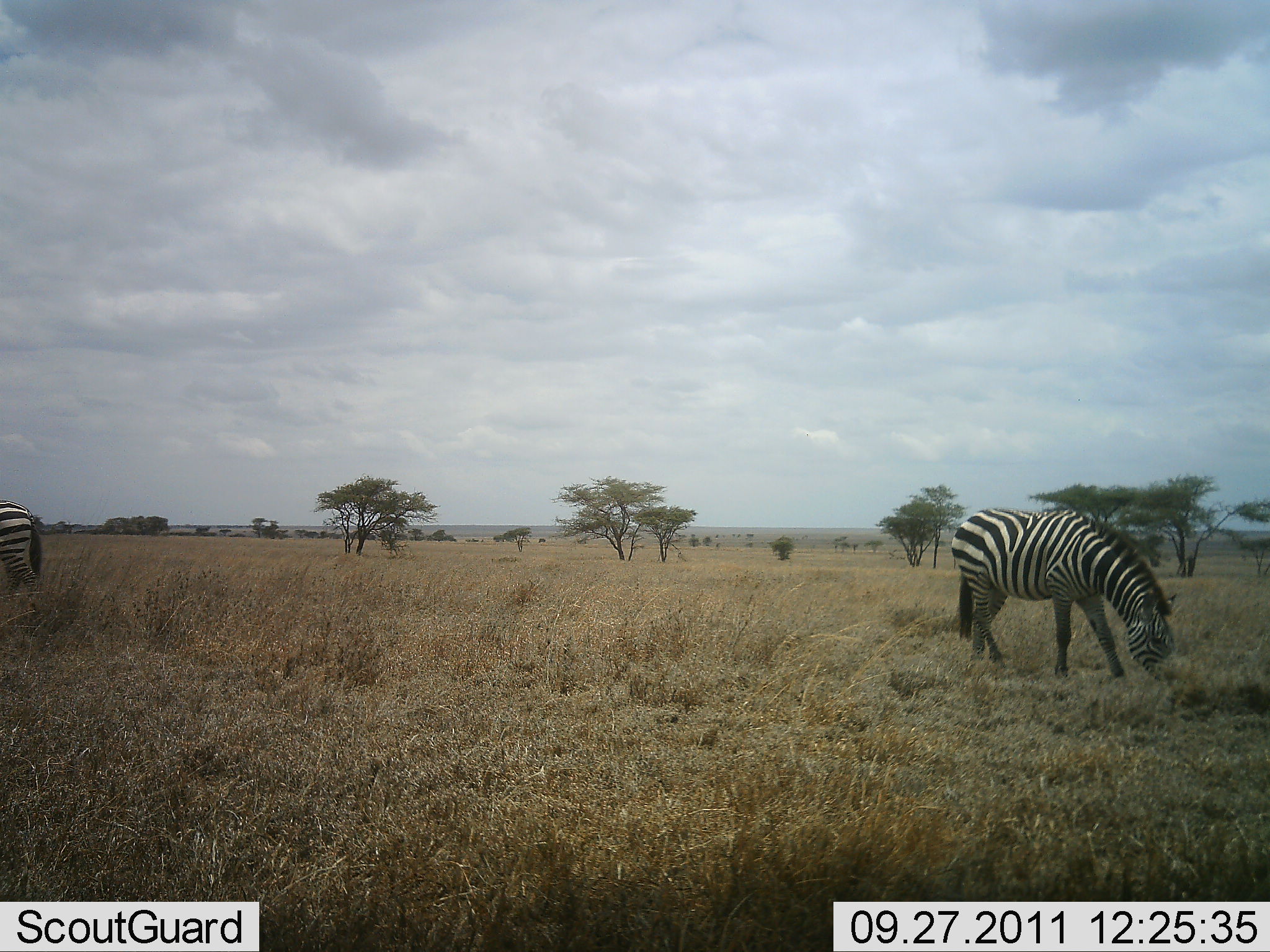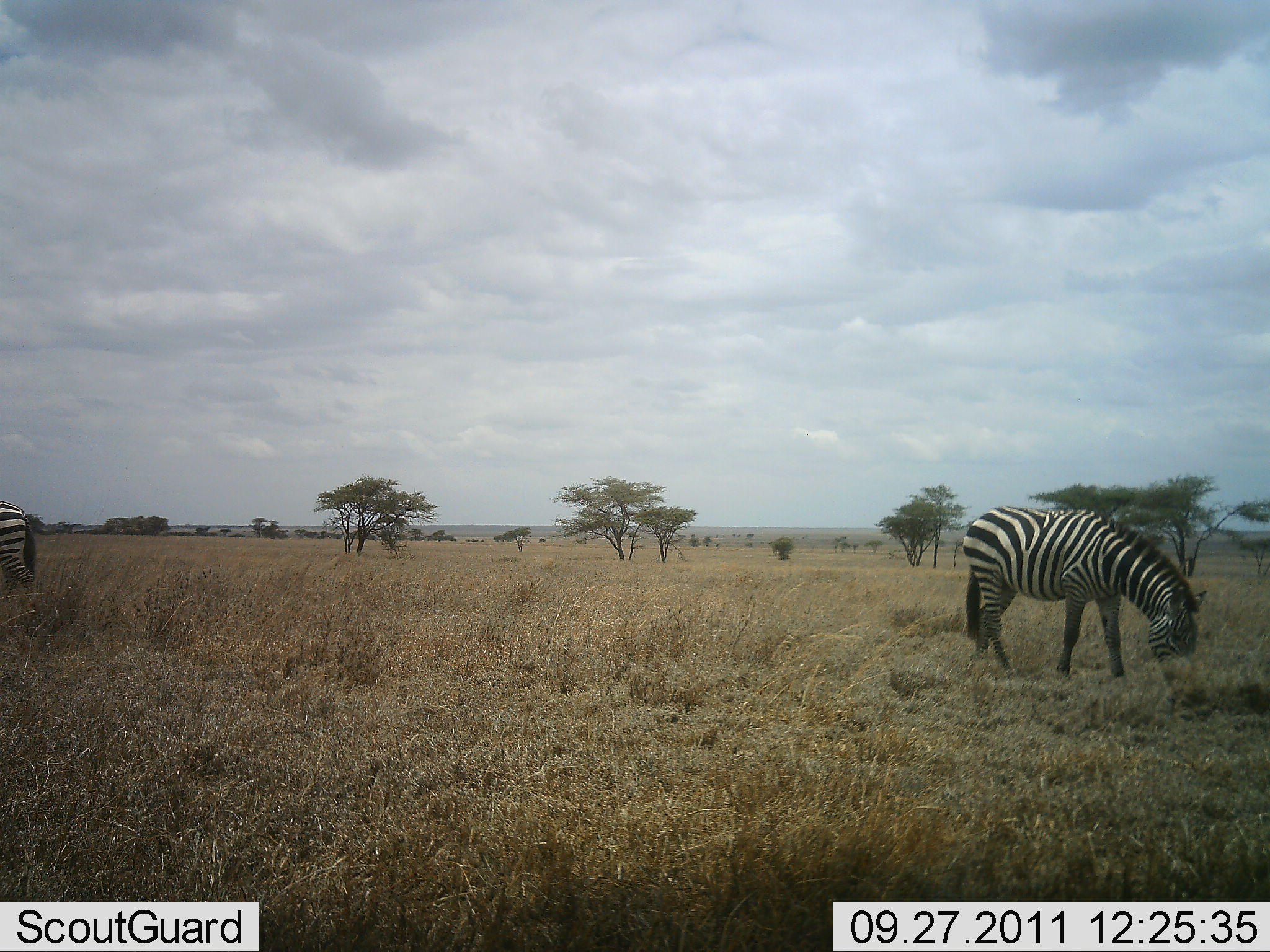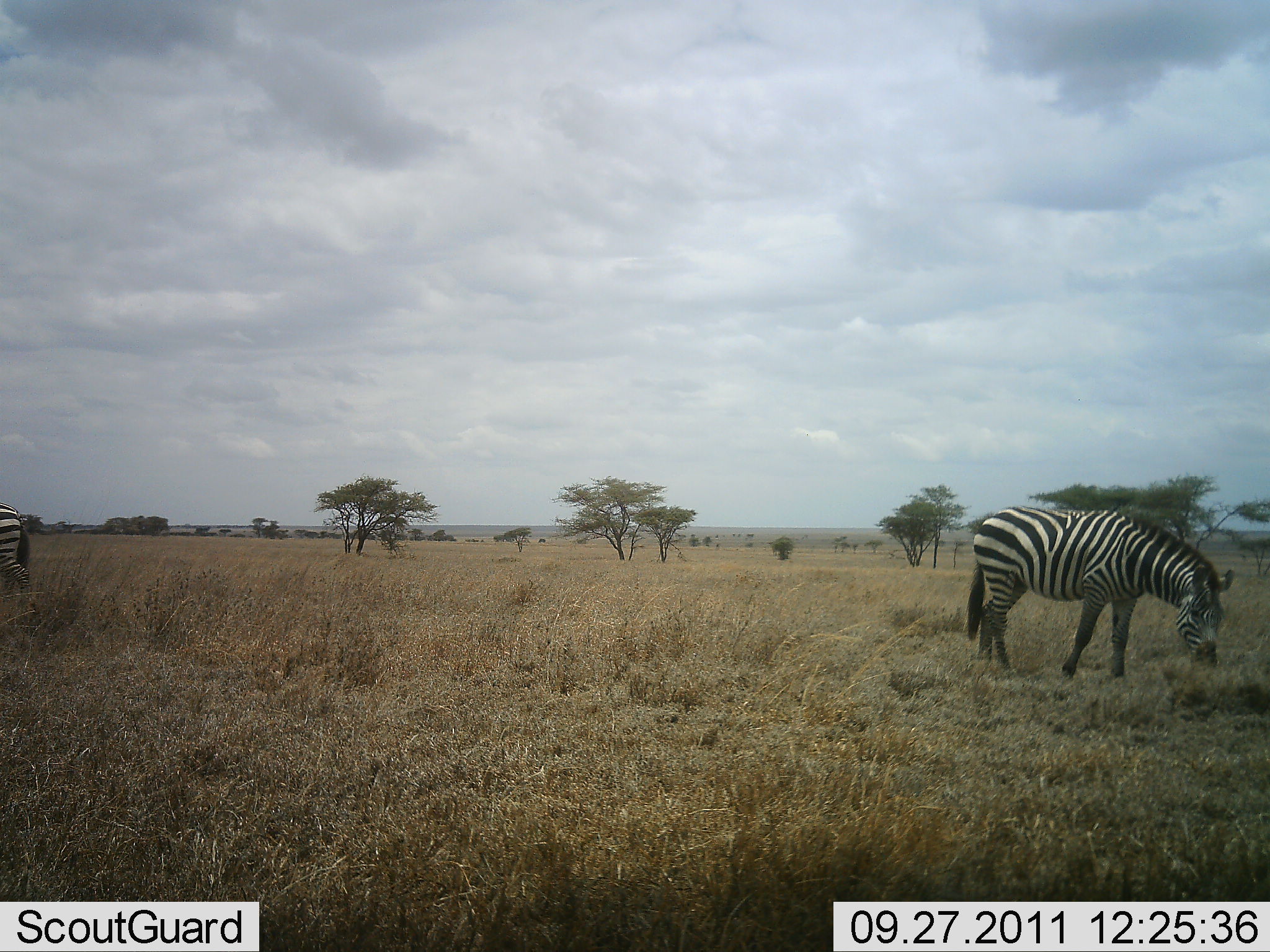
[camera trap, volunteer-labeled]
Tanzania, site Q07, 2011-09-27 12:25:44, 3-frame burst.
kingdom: Animalia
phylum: Chordata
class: Mammalia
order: Perissodactyla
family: Equidae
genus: Equus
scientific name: Equus quagga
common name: plains zebra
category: zebra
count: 2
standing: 14%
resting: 0%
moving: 14%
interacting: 0%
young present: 0%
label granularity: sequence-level